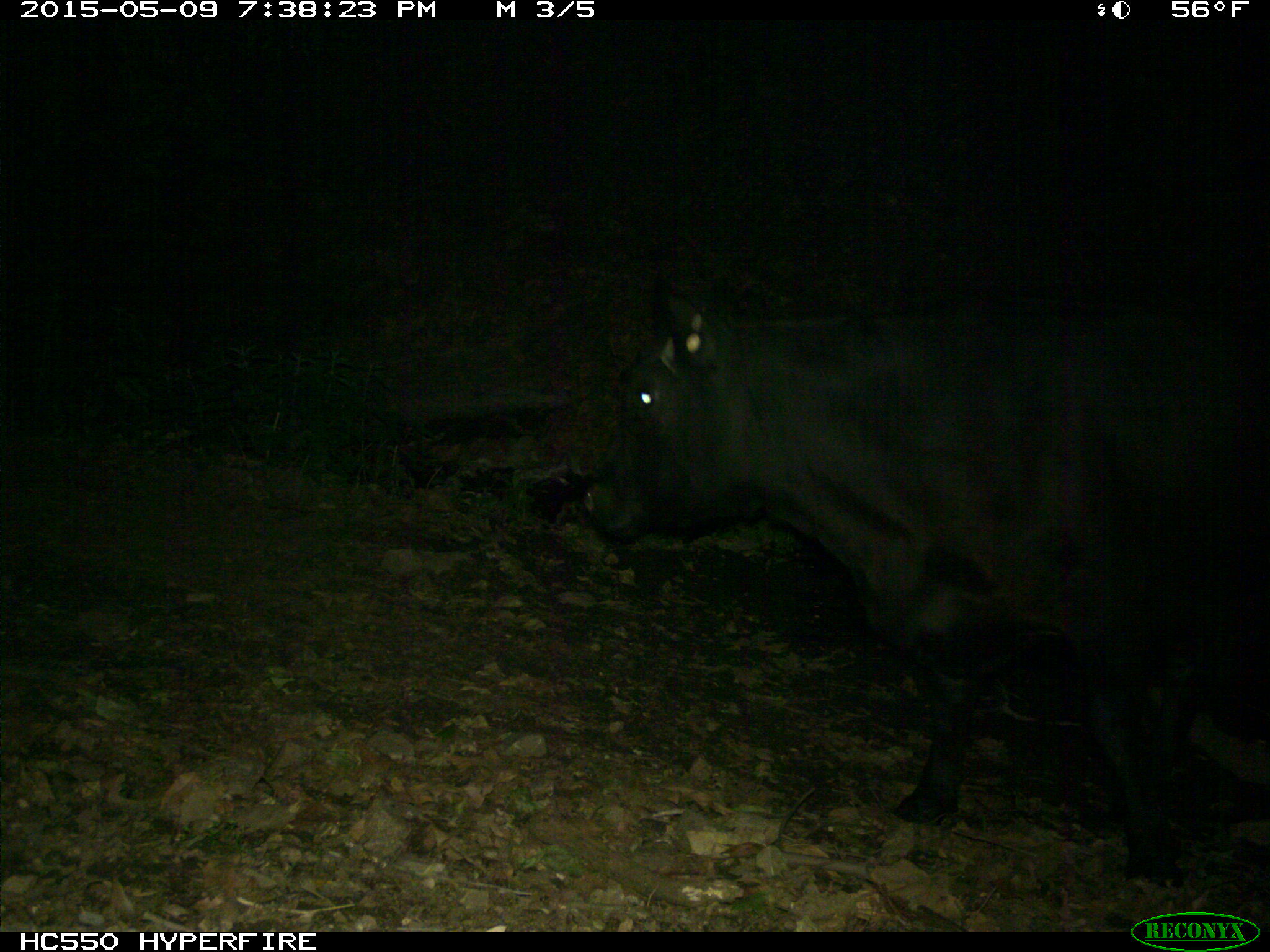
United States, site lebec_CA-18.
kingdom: Animalia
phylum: Chordata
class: Mammalia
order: Artiodactyla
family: Bovidae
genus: Bos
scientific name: Bos taurus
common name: domestic cow